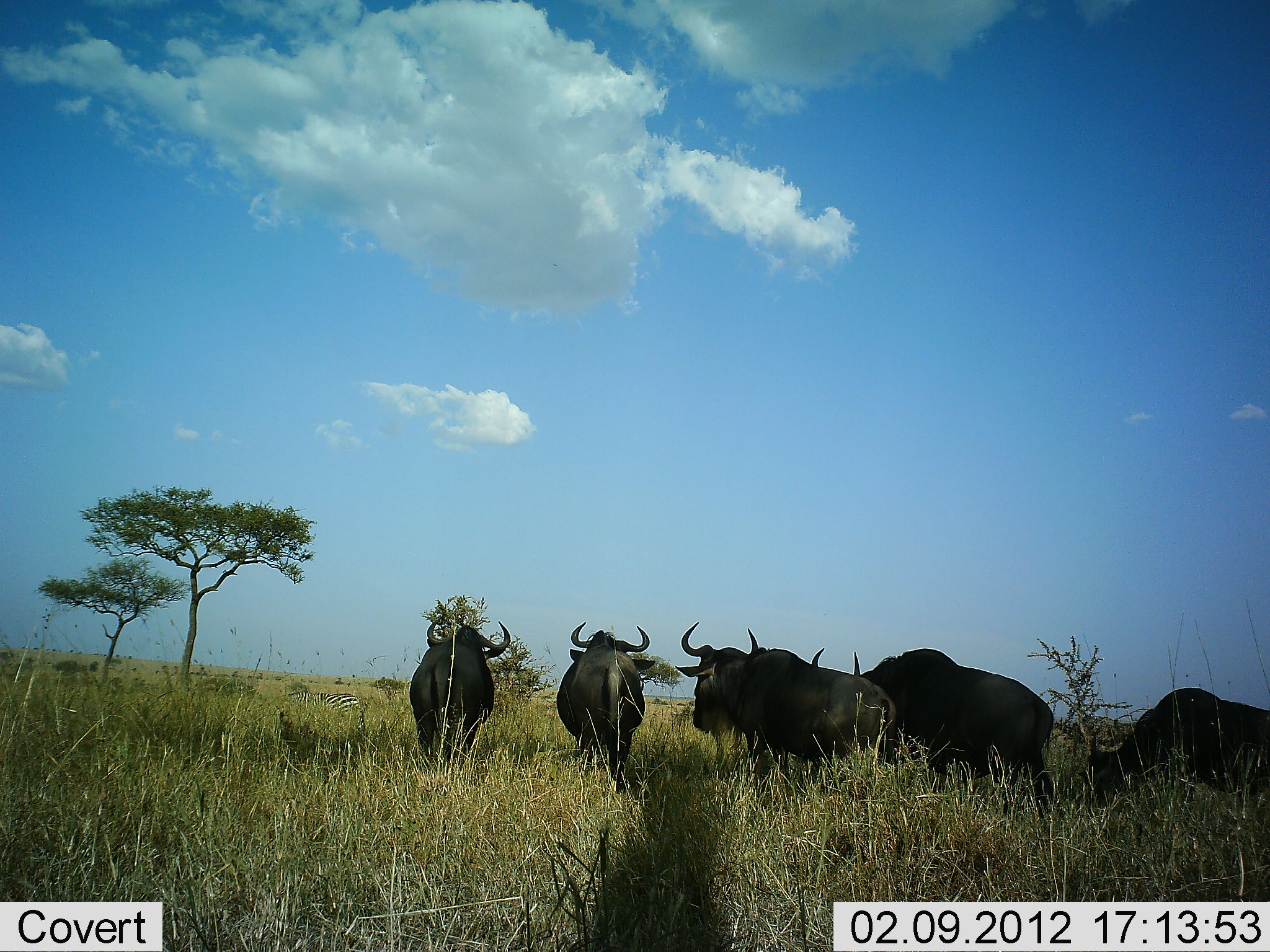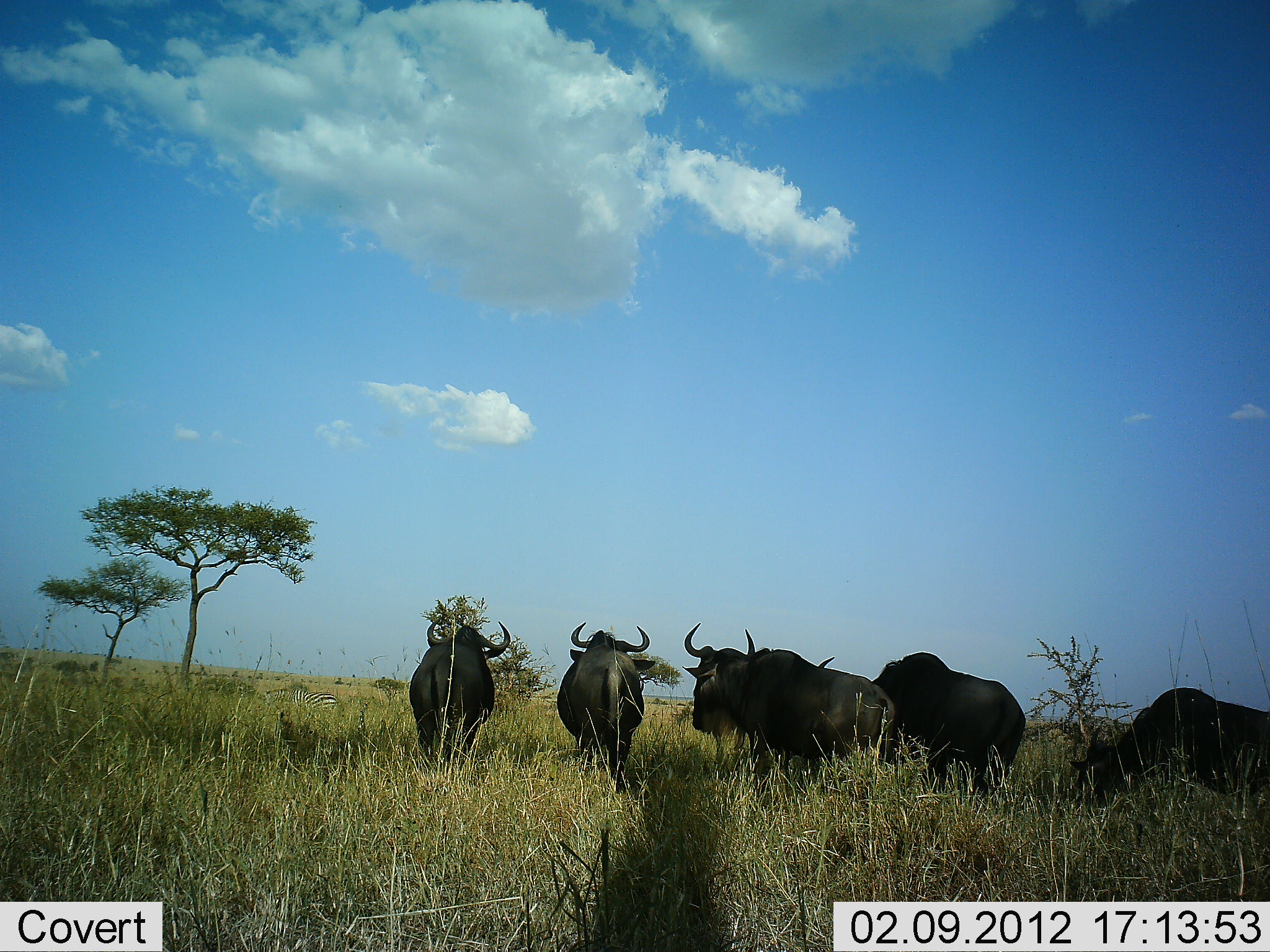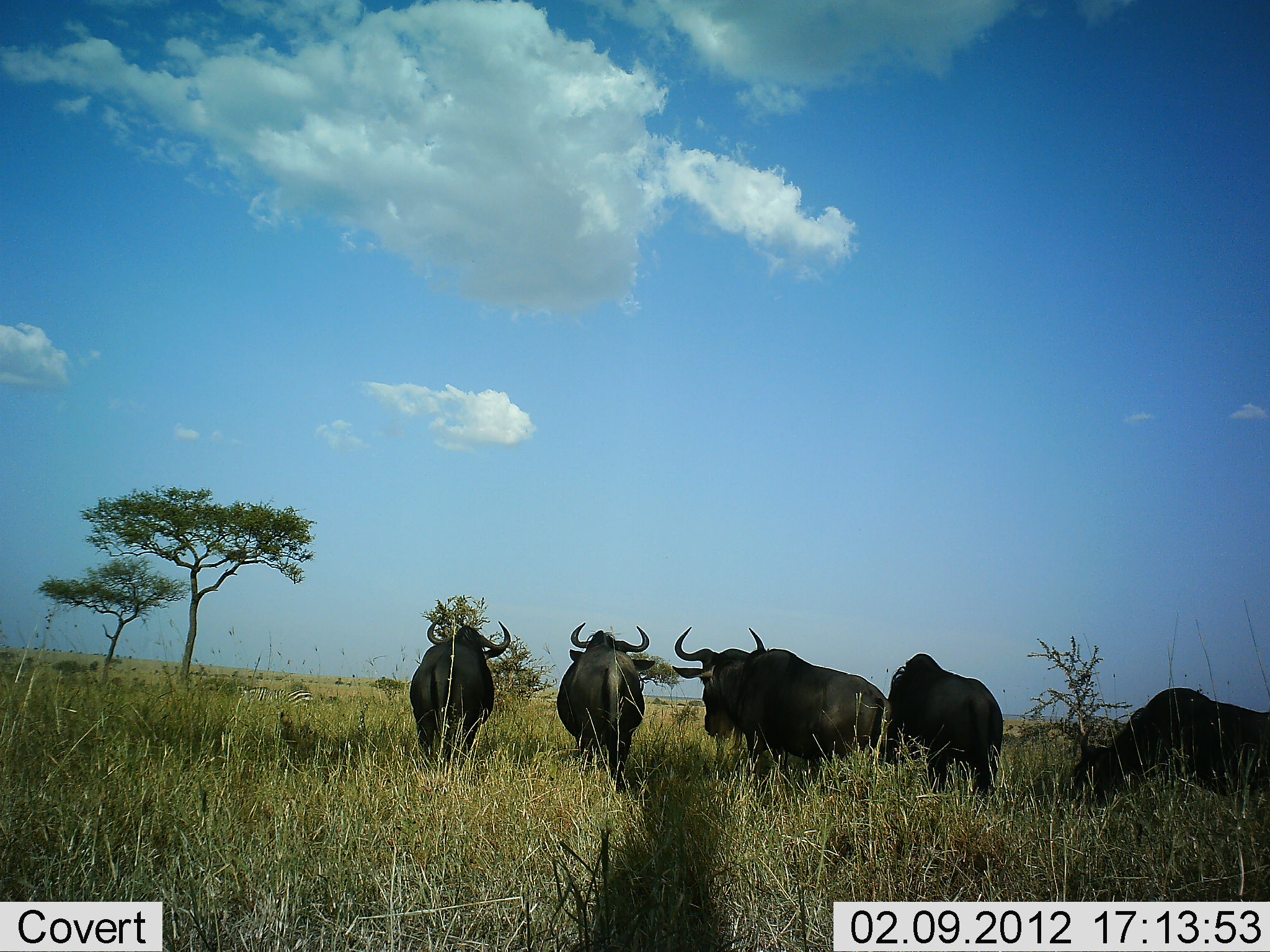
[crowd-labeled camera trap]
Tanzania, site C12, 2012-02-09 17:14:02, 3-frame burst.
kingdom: Animalia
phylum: Chordata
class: Mammalia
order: Artiodactyla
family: Bovidae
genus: Connochaetes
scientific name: Connochaetes taurinus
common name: blue wildebeest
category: wildebeest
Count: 5.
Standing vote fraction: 68%.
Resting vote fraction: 4%.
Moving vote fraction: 24%.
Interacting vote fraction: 0%.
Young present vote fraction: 0%.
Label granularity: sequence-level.